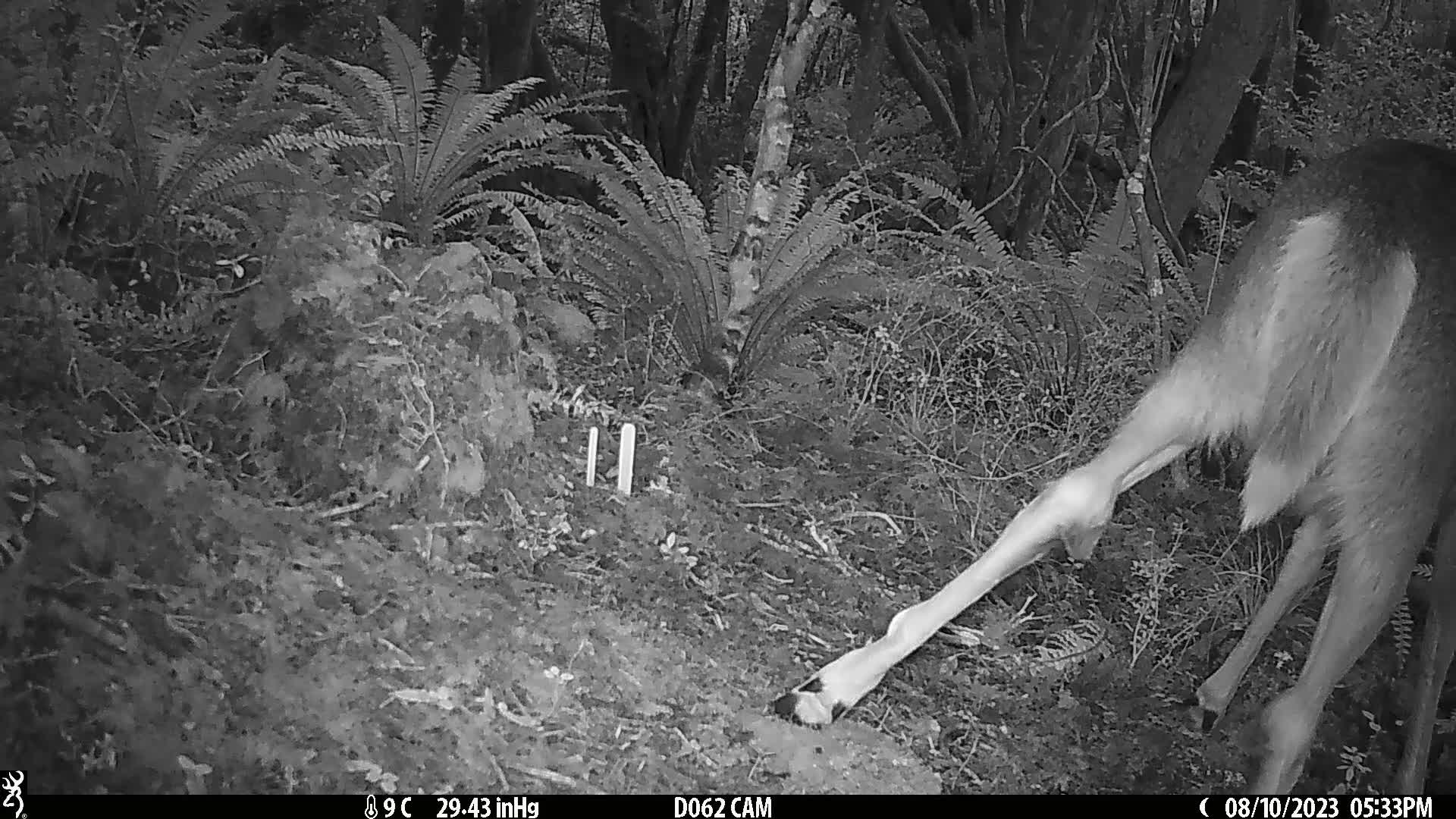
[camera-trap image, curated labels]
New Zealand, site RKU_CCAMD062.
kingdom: Animalia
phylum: Chordata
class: Mammalia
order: Artiodactyla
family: Cervidae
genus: Odocoileus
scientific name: Odocoileus virginianus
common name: white-tailed deer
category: white tailed deer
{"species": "white tailed deer (white-tailed deer) (Odocoileus virginianus)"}